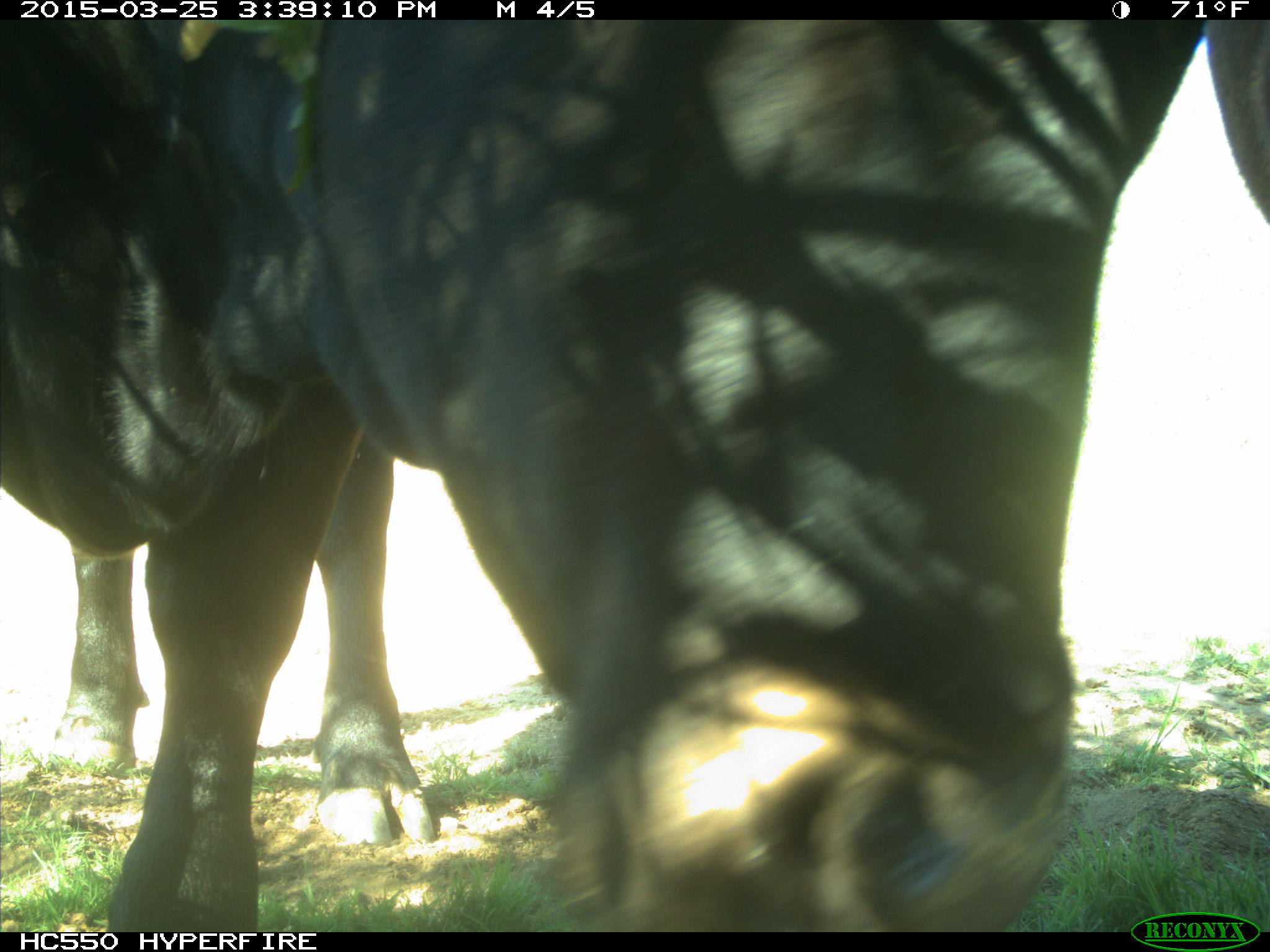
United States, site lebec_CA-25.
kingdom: Animalia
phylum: Chordata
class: Mammalia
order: Artiodactyla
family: Bovidae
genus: Bos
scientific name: Bos taurus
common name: domestic cow